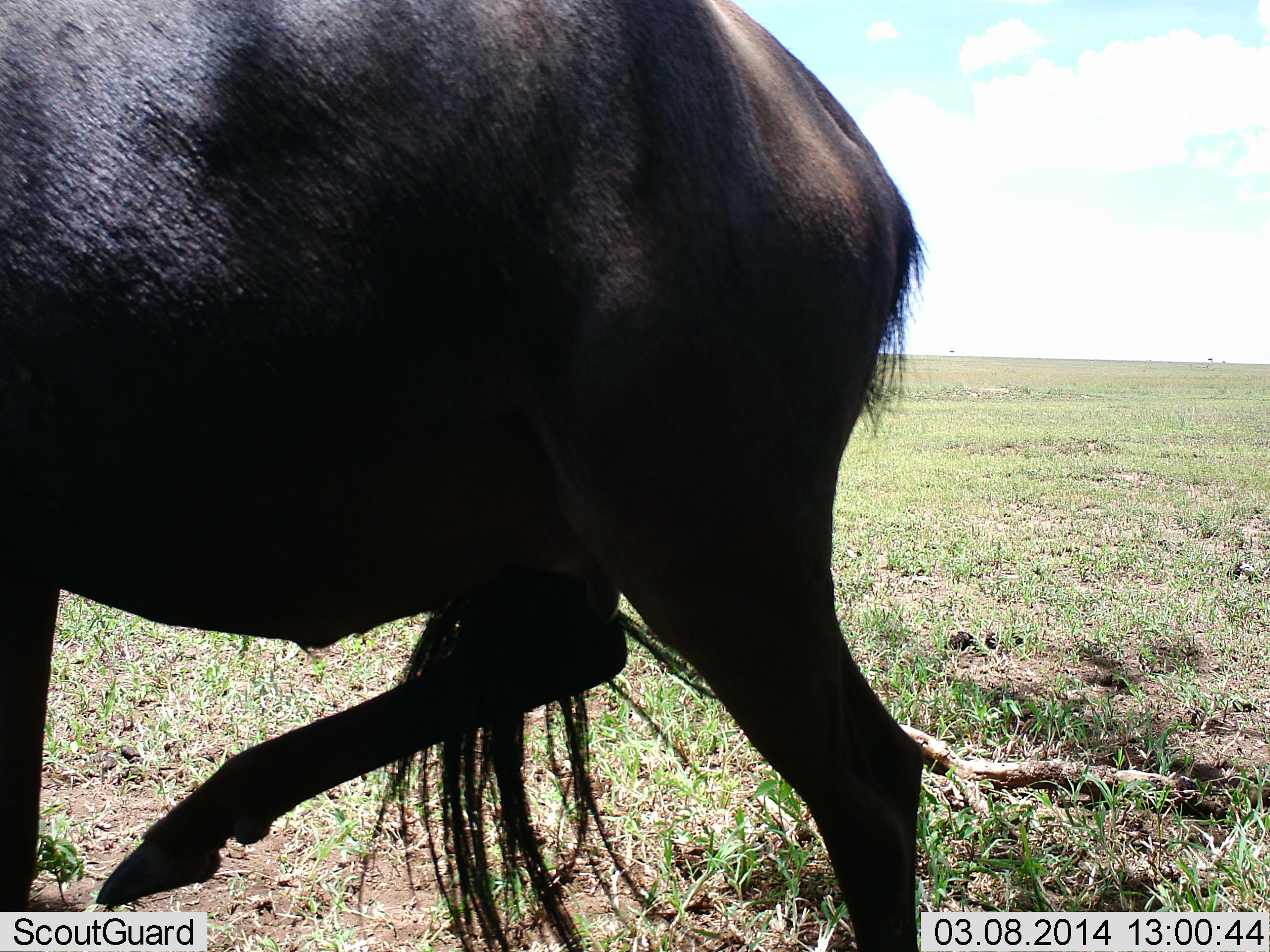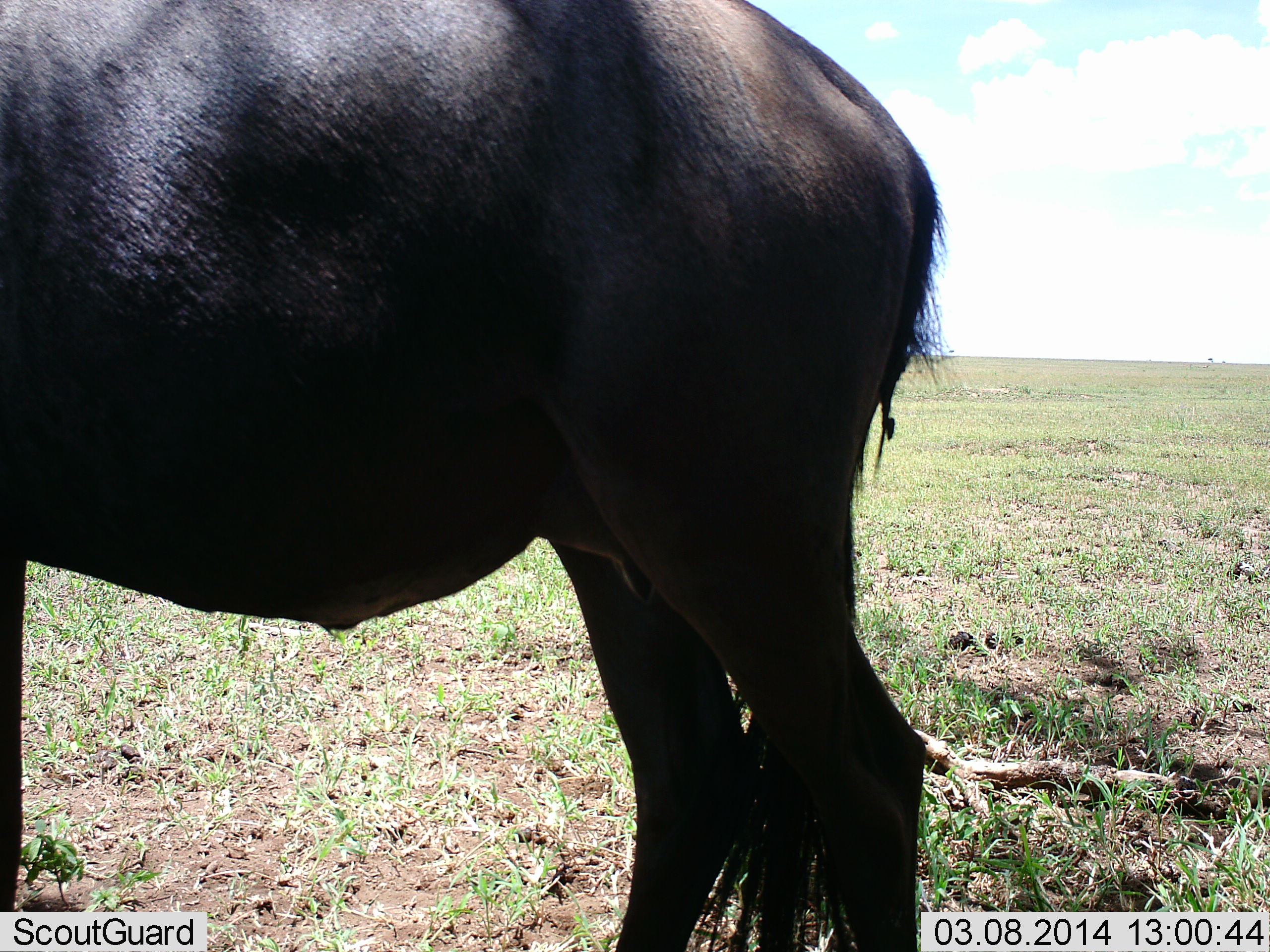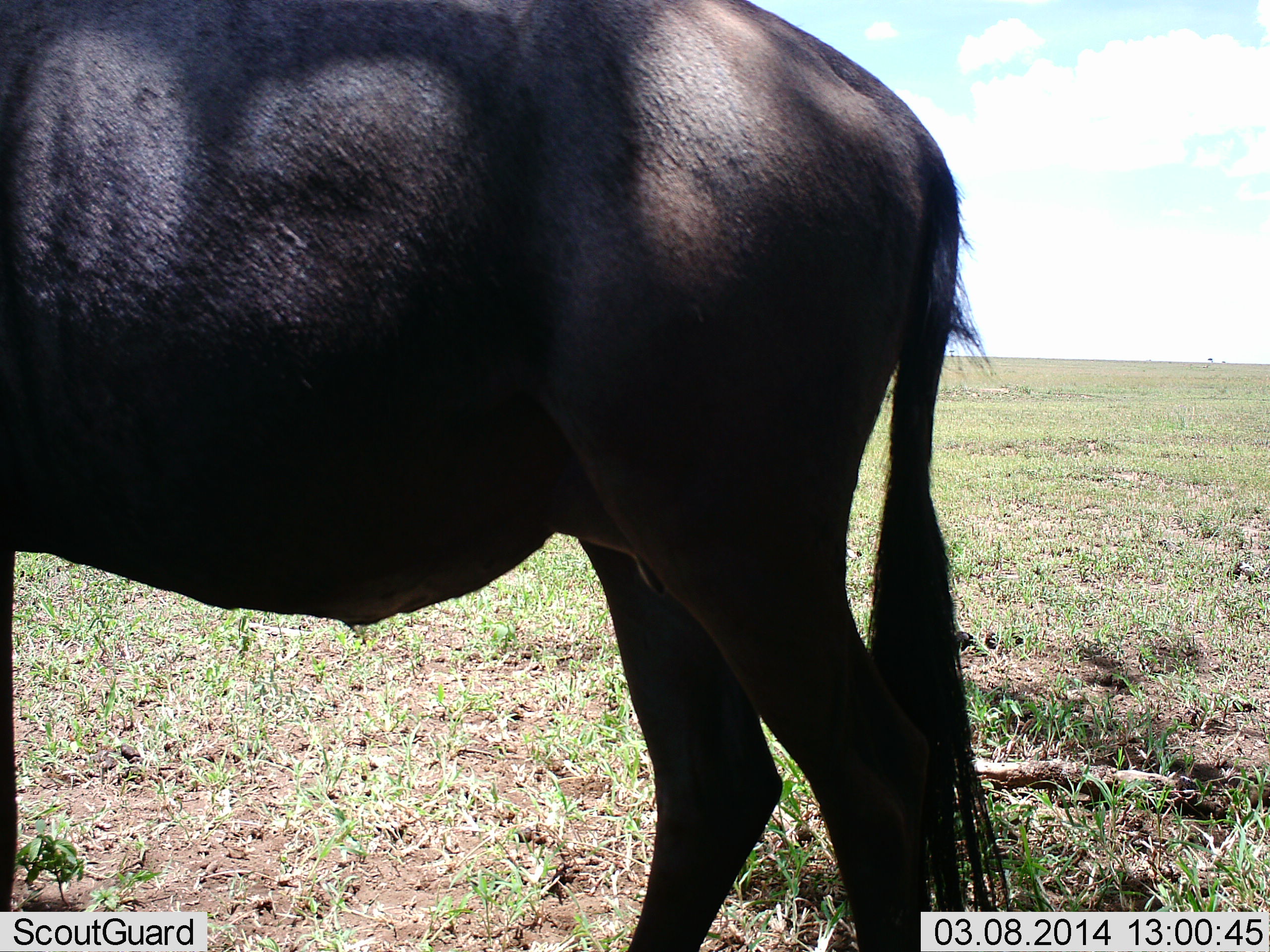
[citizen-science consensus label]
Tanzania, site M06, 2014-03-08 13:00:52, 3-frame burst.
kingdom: Animalia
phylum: Chordata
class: Mammalia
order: Artiodactyla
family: Bovidae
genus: Connochaetes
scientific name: Connochaetes taurinus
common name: blue wildebeest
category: wildebeest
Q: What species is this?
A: Wildebeest (blue wildebeest) (Connochaetes taurinus).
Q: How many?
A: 1.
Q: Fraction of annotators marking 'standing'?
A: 100%.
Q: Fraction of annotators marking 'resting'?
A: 0%.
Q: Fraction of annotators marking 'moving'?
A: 0%.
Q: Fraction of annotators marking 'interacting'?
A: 0%.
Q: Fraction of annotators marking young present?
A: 0%.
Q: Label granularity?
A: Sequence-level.